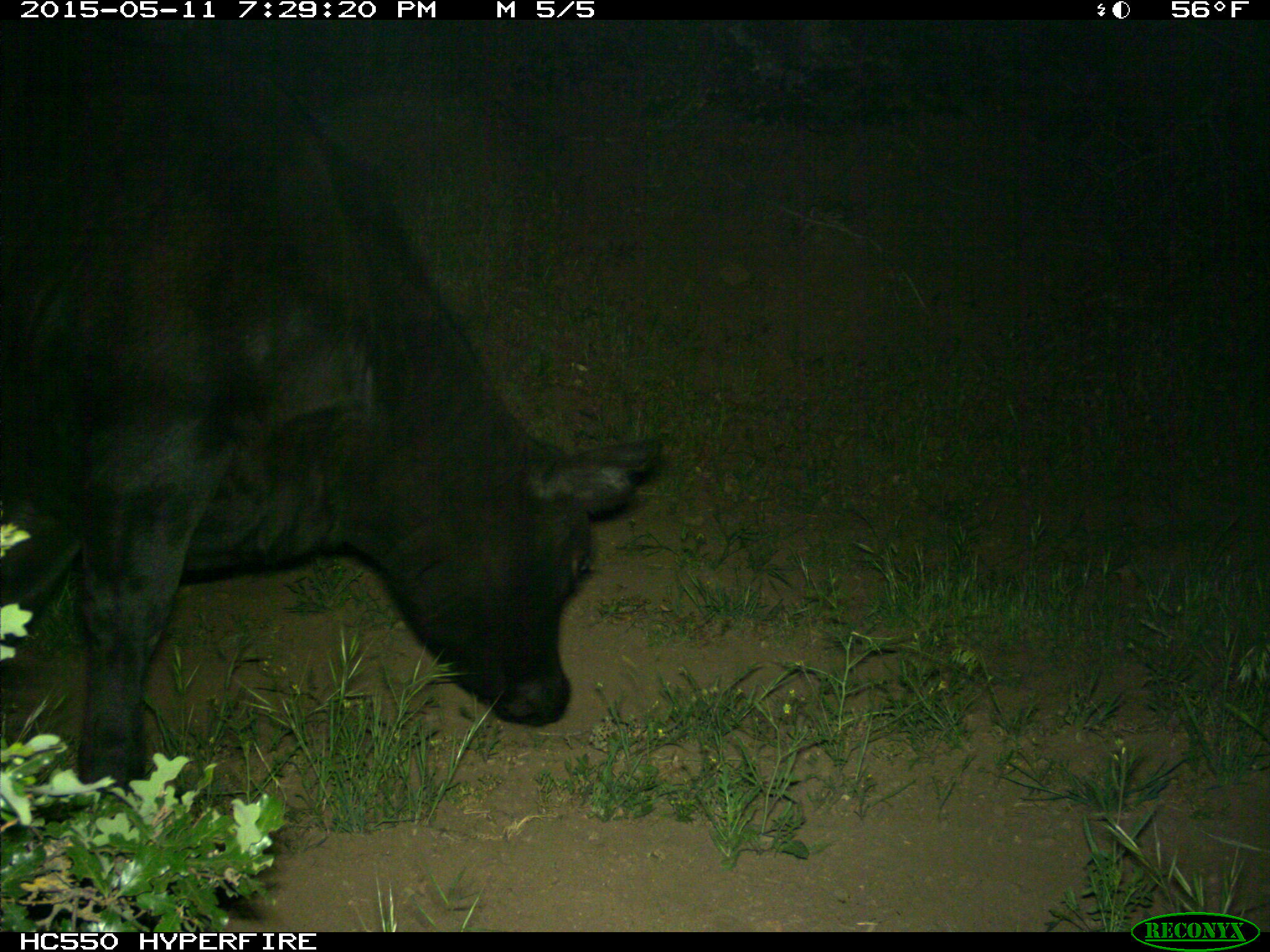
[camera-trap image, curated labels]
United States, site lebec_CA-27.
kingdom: Animalia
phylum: Chordata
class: Mammalia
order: Artiodactyla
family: Bovidae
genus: Bos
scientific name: Bos taurus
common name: domestic cow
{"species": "Bos taurus (domestic cow)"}